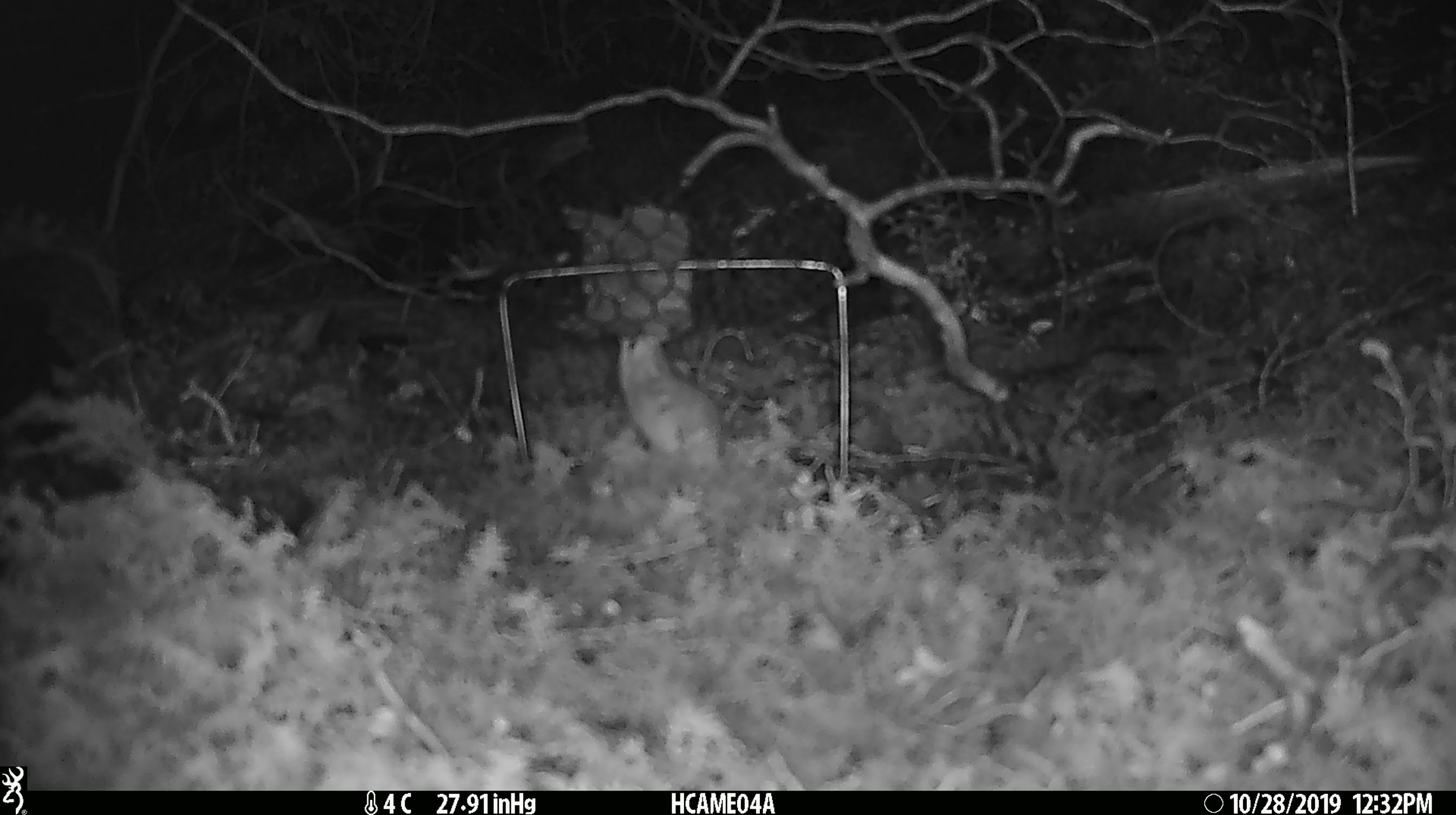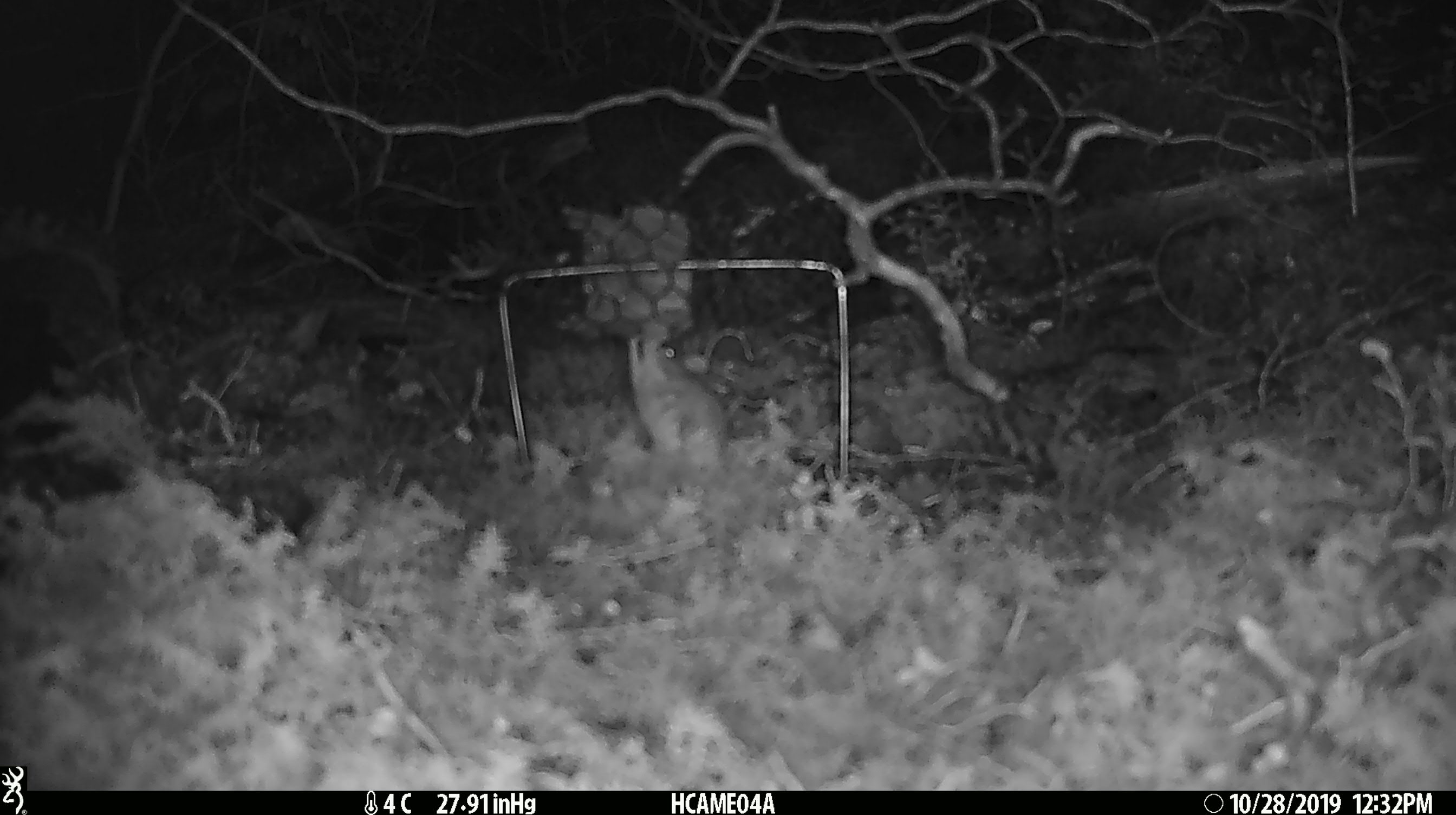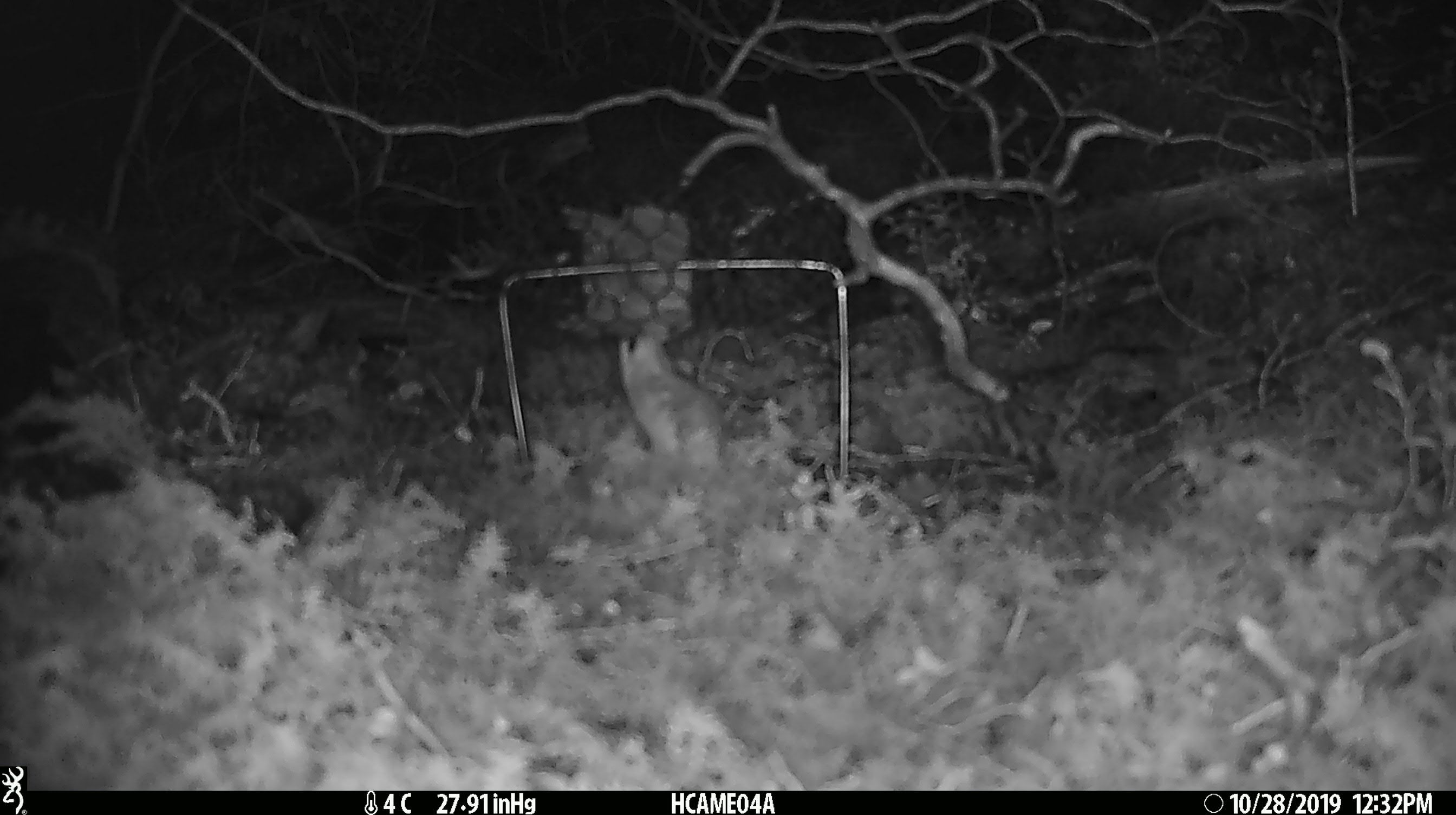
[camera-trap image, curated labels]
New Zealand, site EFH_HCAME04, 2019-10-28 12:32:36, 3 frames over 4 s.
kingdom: Animalia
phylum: Chordata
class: Mammalia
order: Rodentia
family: Muridae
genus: Mus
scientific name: Mus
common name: mouse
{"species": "mouse (Mus)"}